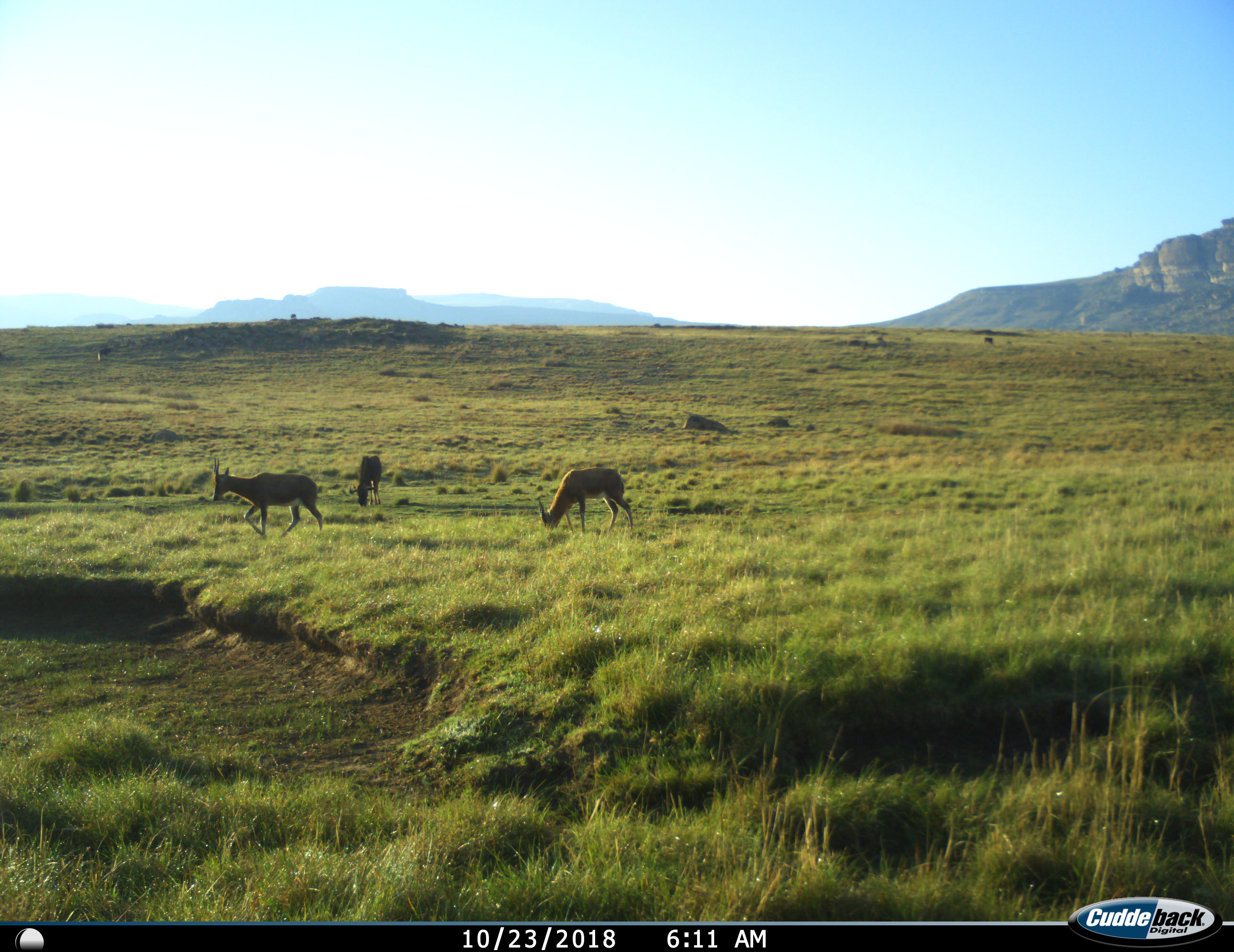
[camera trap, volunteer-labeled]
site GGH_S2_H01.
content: unidentified animal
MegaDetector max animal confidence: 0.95